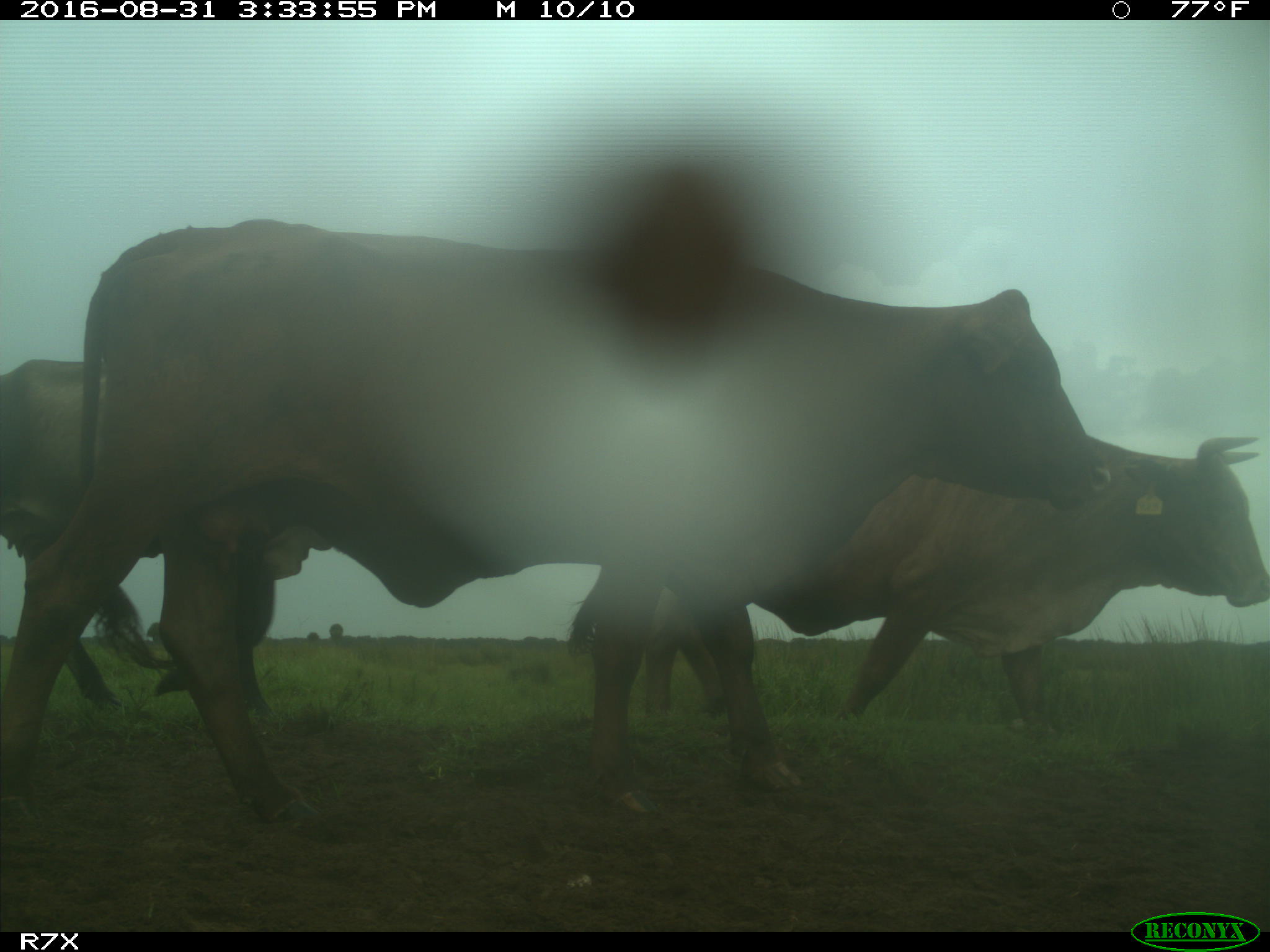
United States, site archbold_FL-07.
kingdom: Animalia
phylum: Chordata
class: Mammalia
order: Artiodactyla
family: Bovidae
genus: Bos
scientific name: Bos taurus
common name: domestic cow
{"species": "Bos taurus (domestic cow)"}